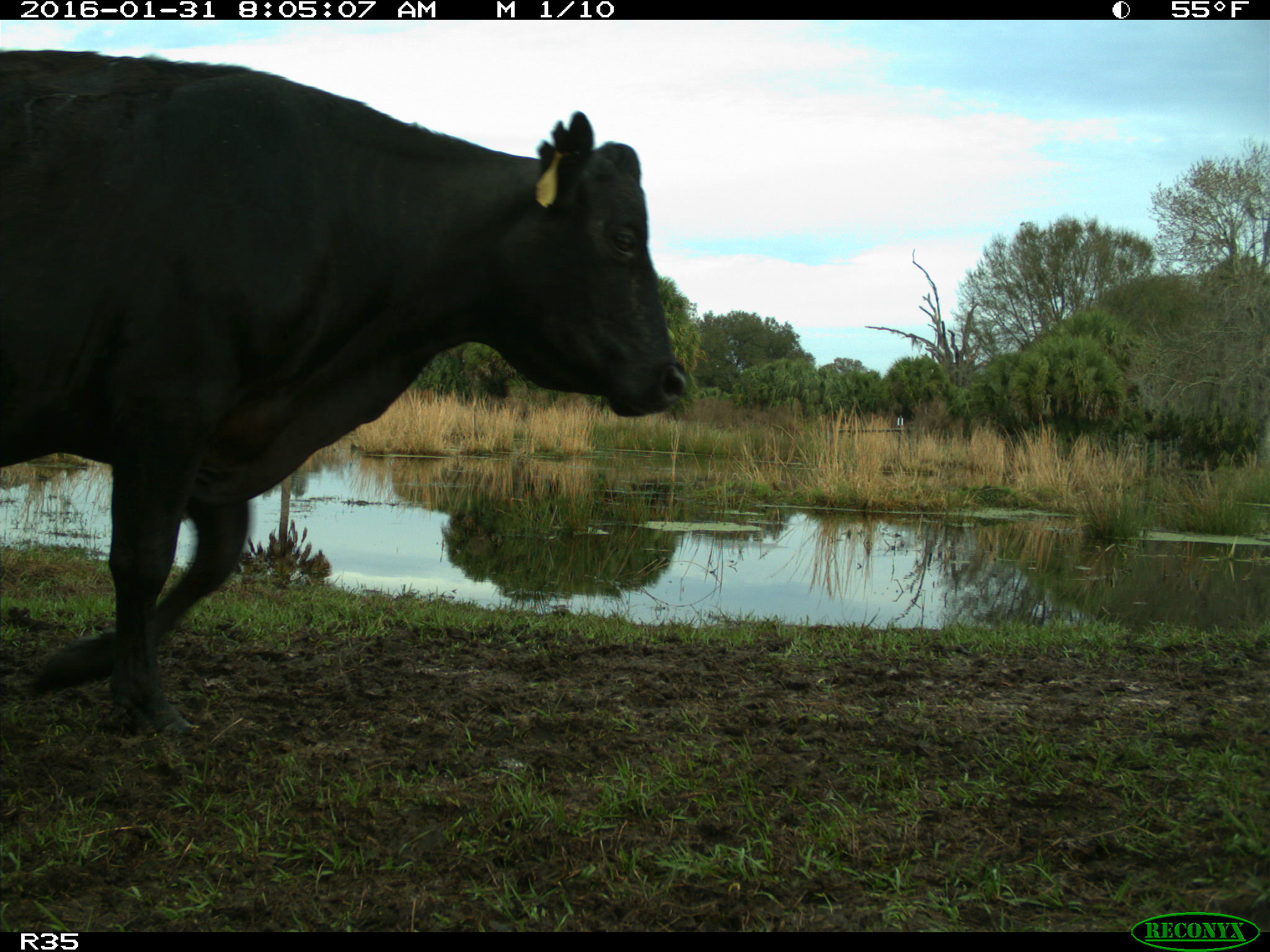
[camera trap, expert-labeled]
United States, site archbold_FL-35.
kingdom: Animalia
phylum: Chordata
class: Mammalia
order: Artiodactyla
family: Bovidae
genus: Bos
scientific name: Bos taurus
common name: domestic cow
Bos taurus (domestic cow).